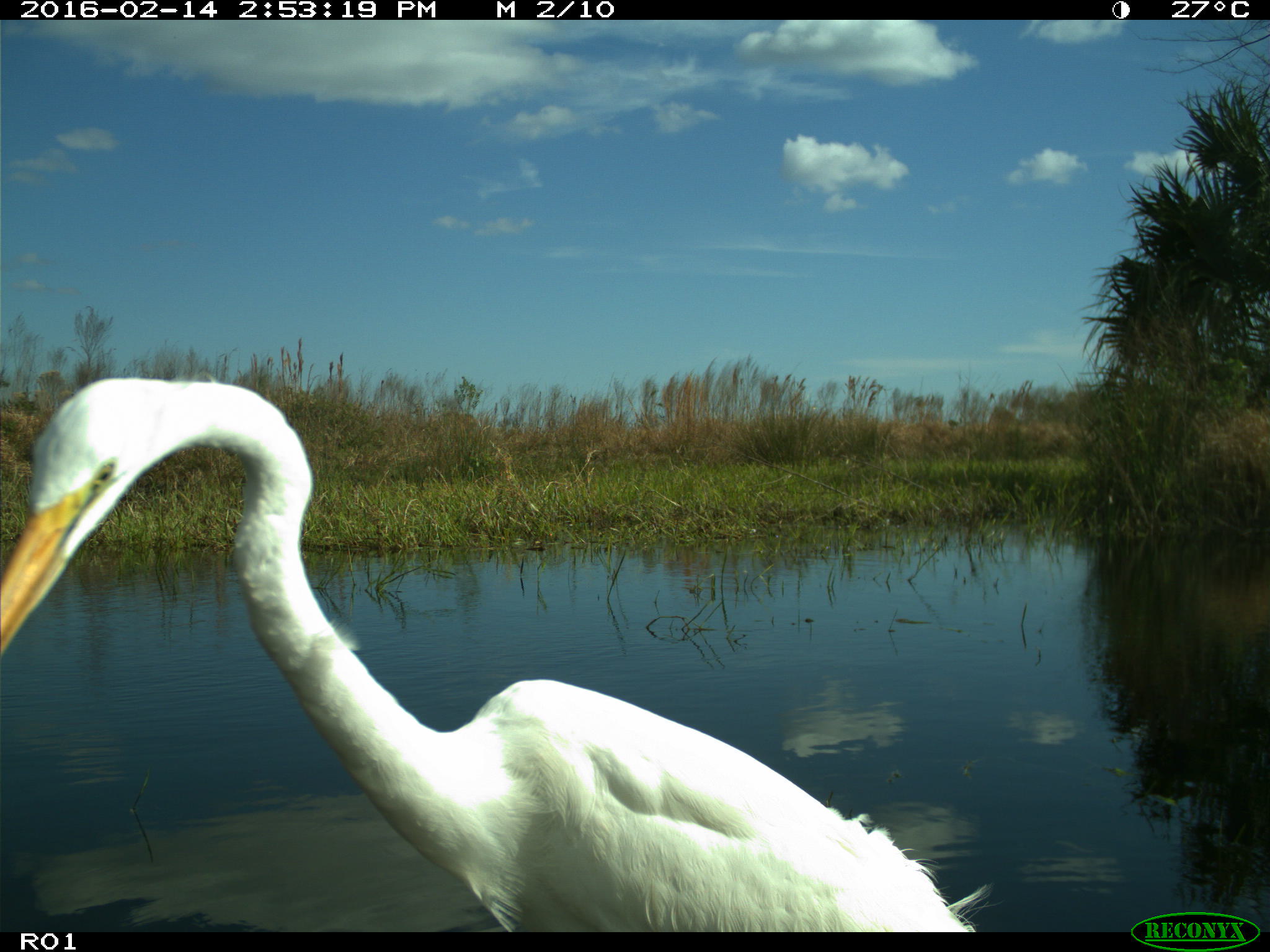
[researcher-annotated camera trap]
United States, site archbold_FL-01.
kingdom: Animalia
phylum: Chordata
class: Aves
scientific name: Aves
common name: birds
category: unidentified bird